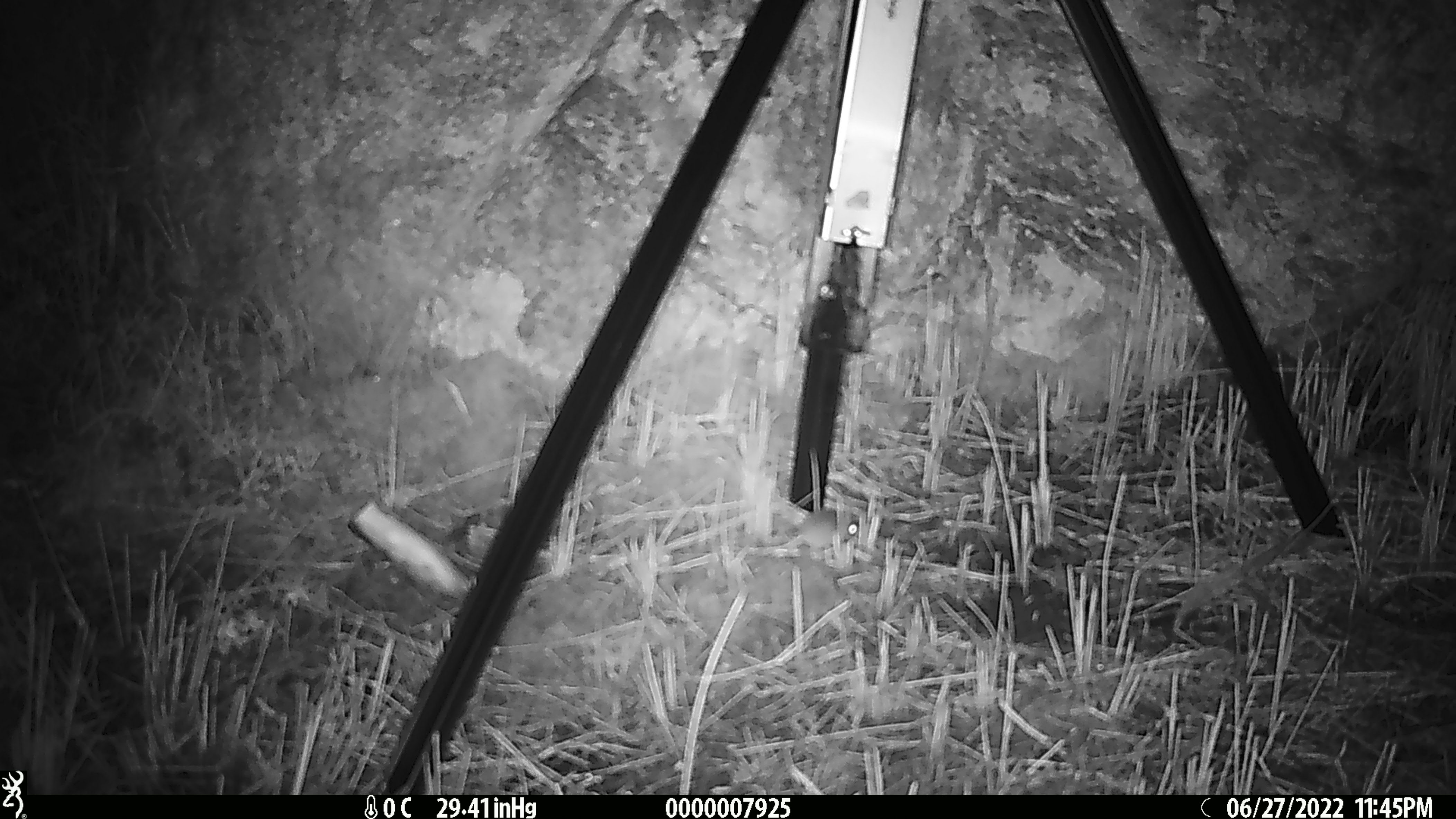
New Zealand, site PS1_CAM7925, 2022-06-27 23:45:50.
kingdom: Animalia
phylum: Chordata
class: Mammalia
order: Rodentia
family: Muridae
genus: Mus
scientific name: Mus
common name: mouse